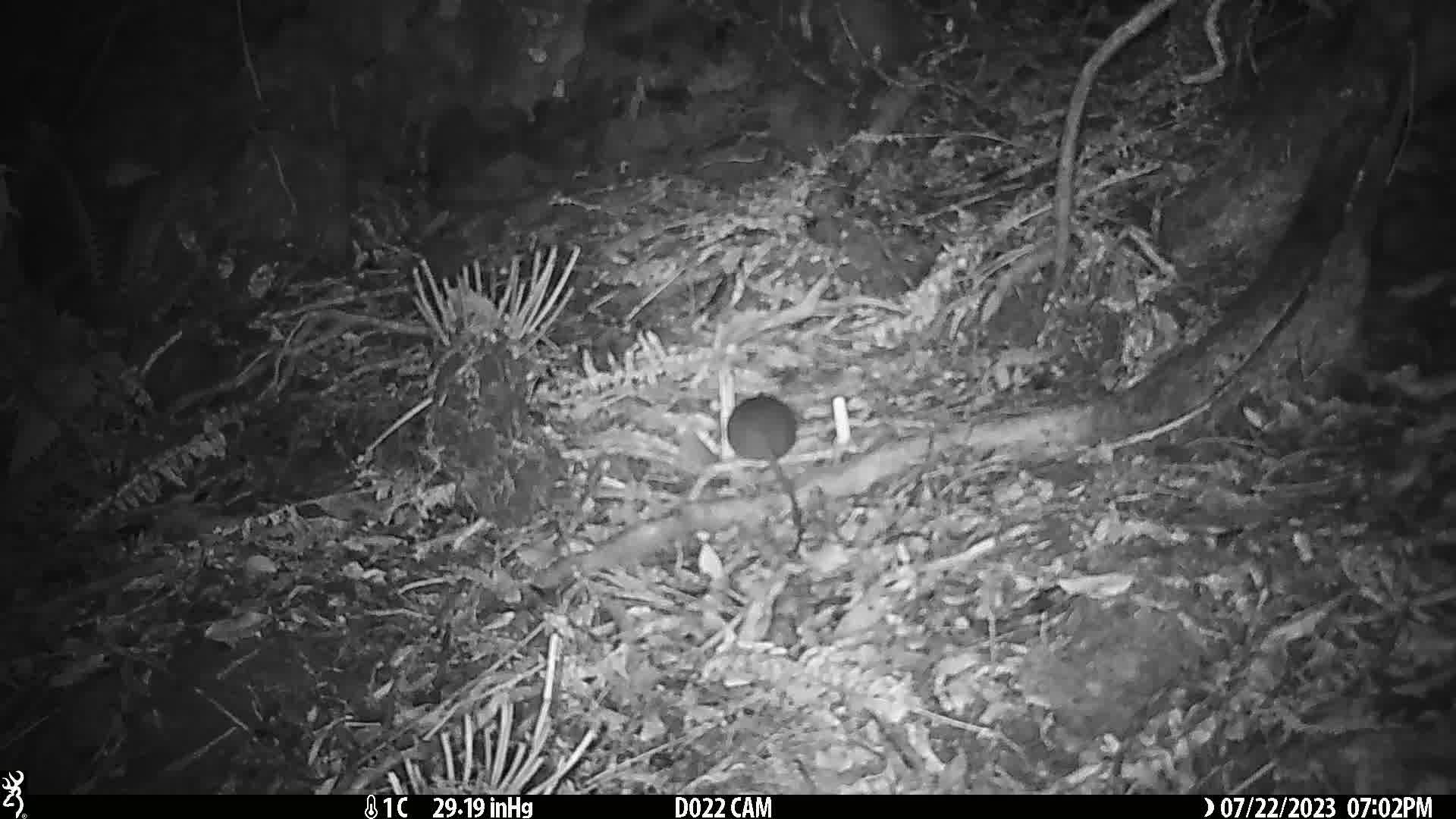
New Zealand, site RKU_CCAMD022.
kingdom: Animalia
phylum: Chordata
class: Mammalia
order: Rodentia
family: Muridae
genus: Rattus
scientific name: Rattus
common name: rat